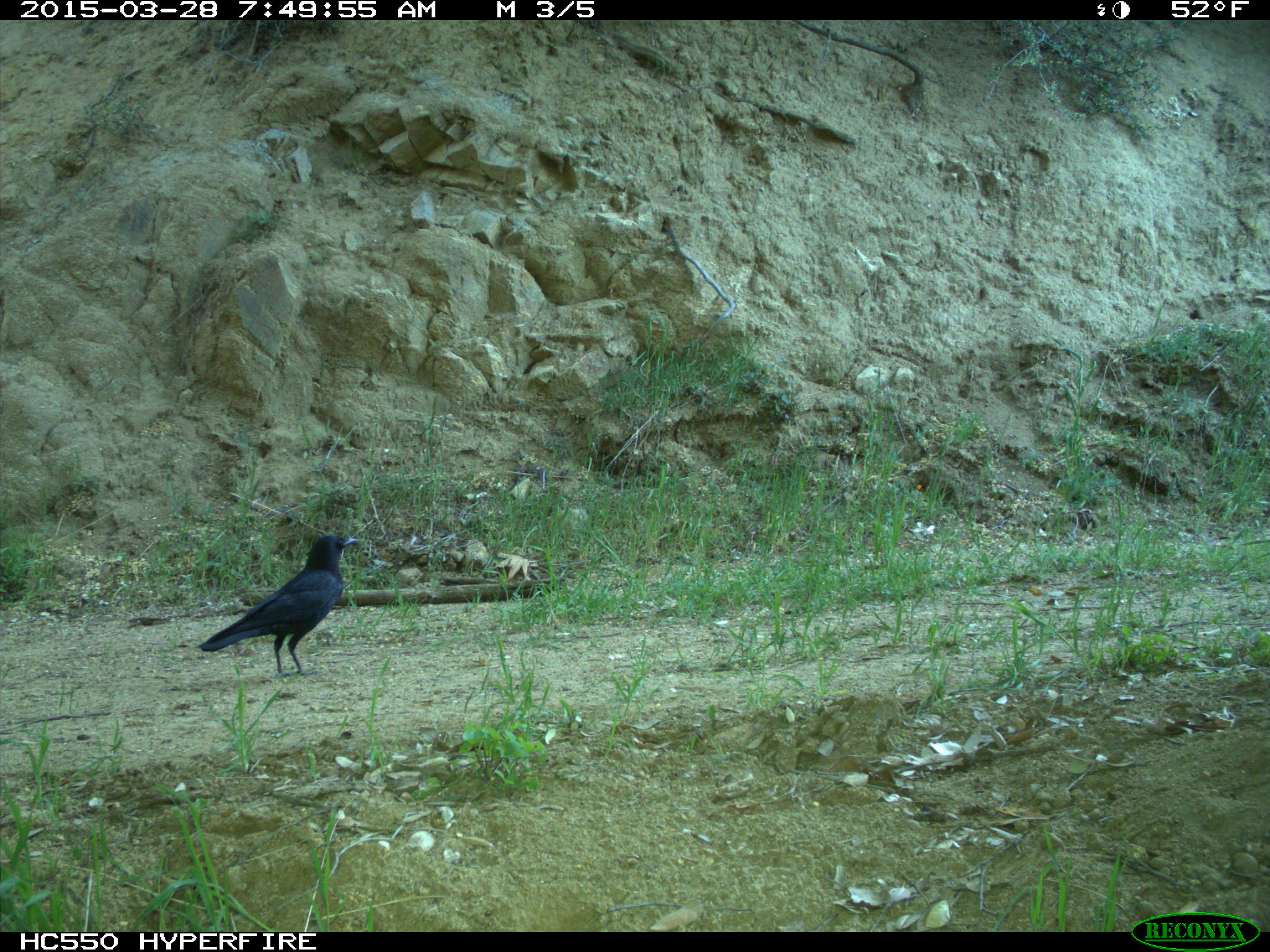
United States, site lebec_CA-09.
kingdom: Animalia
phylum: Chordata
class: Aves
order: Passeriformes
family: Corvidae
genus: Corvus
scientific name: Corvus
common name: crows and ravens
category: unidentified corvus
Unidentified corvus (crows and ravens) (Corvus).